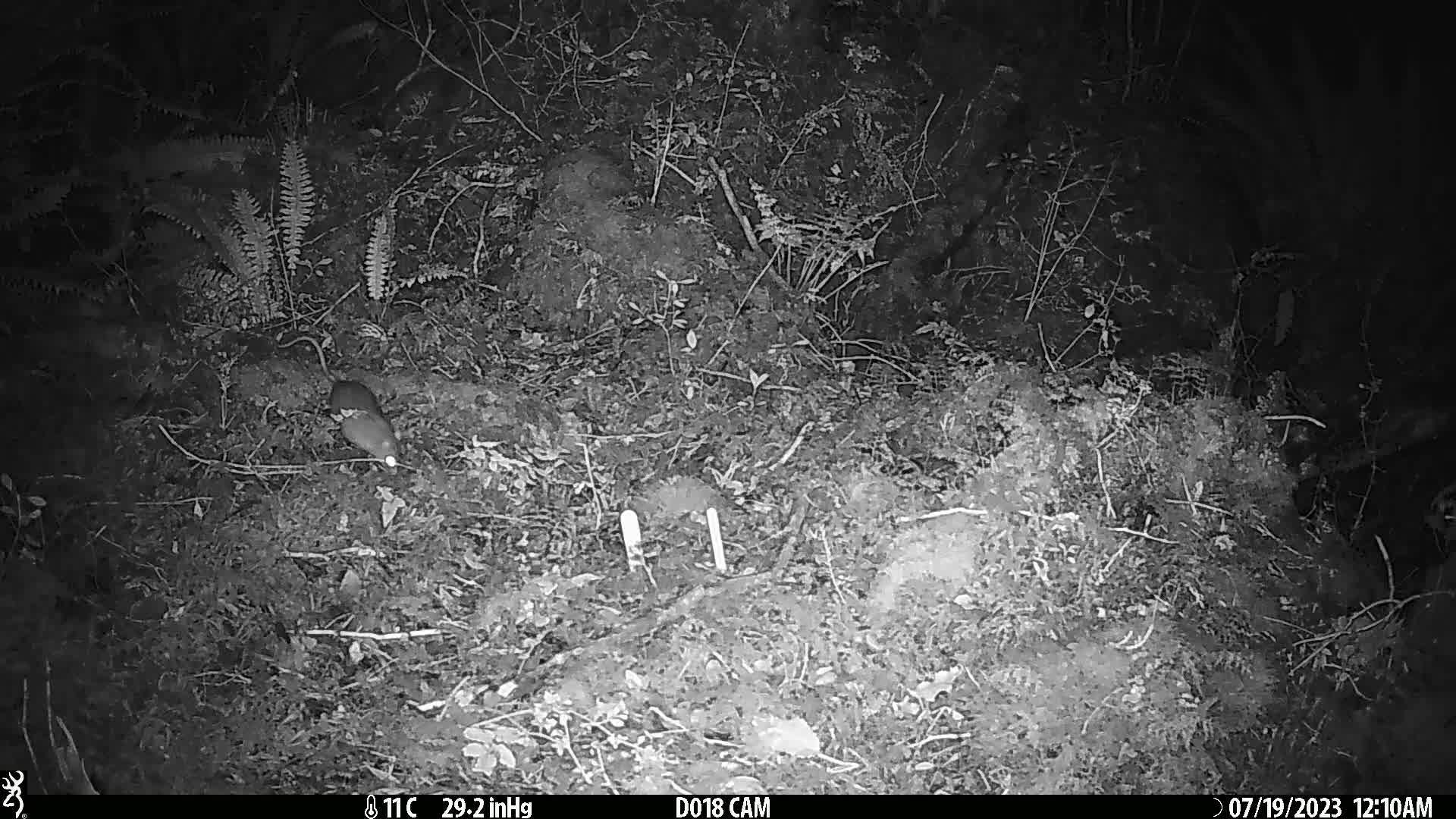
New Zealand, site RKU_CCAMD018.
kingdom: Animalia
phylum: Chordata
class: Mammalia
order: Rodentia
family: Muridae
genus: Rattus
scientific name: Rattus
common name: rat